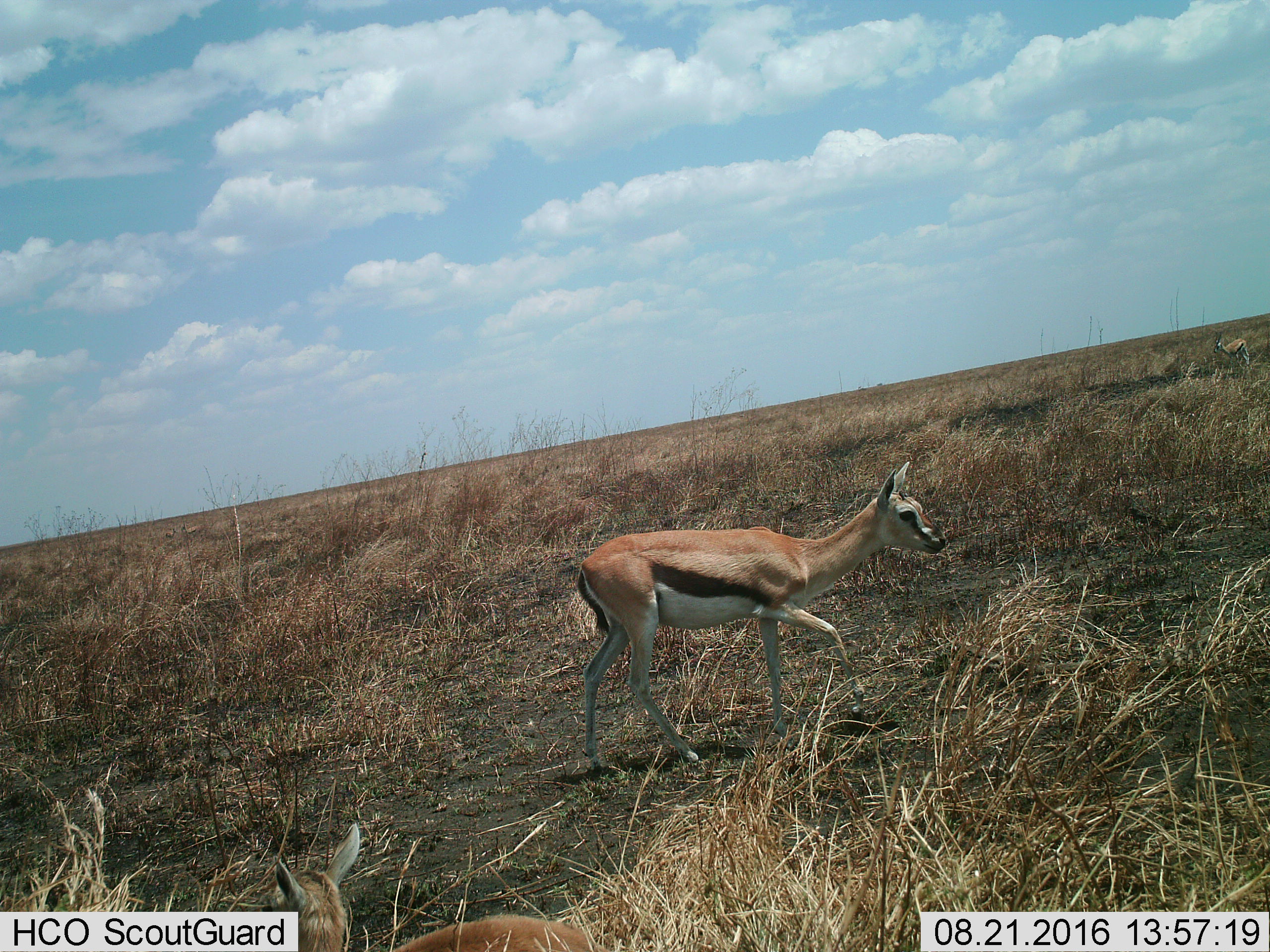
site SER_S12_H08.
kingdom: Animalia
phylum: Chordata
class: Mammalia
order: Artiodactyla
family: Bovidae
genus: Eudorcas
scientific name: Eudorcas thomsonii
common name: thomson's gazelle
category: gazellethomsons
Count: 1.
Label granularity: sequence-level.